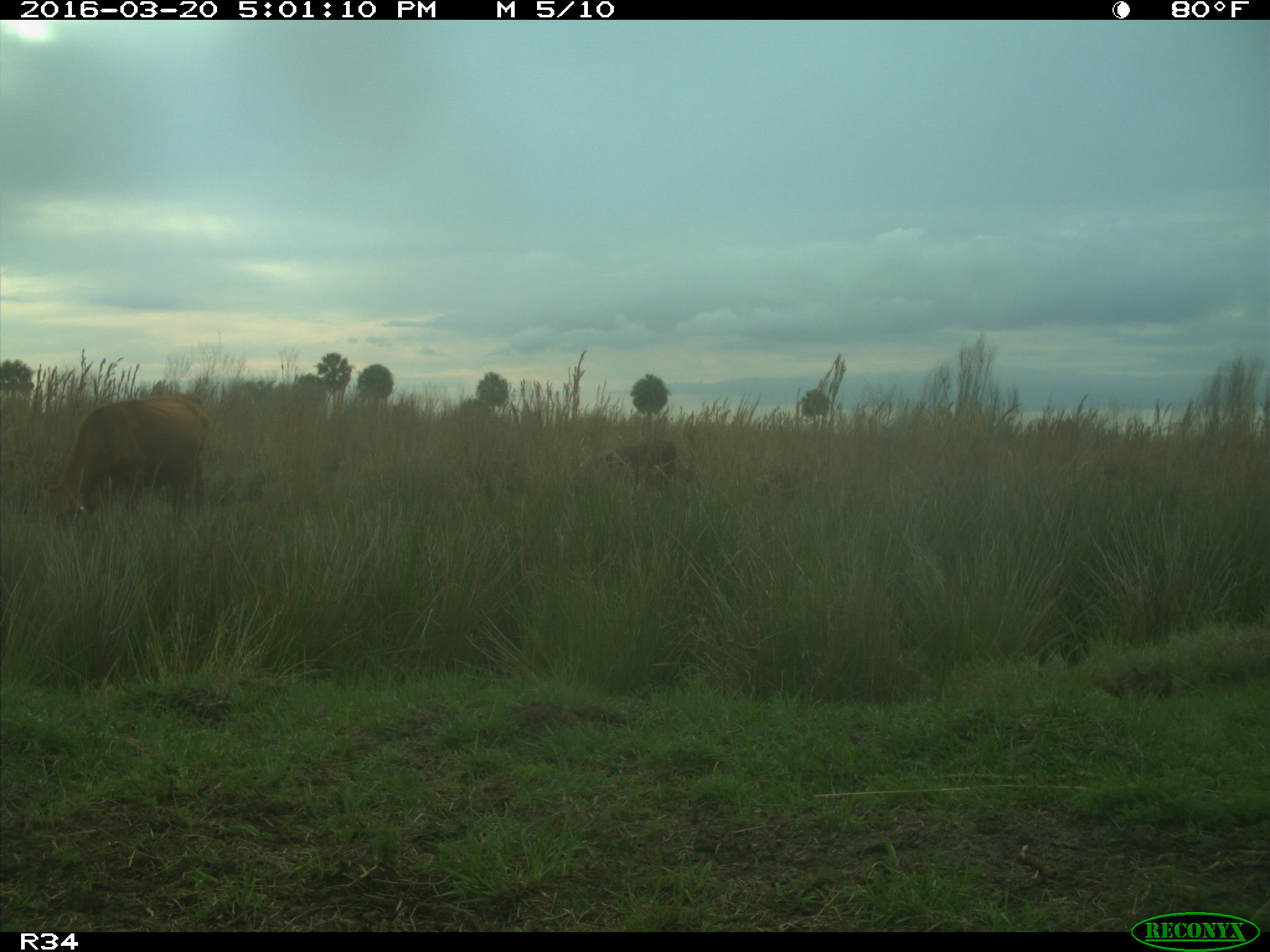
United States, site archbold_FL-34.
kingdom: Animalia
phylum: Chordata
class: Mammalia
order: Artiodactyla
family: Bovidae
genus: Bos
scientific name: Bos taurus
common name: domestic cow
Bos taurus (domestic cow).